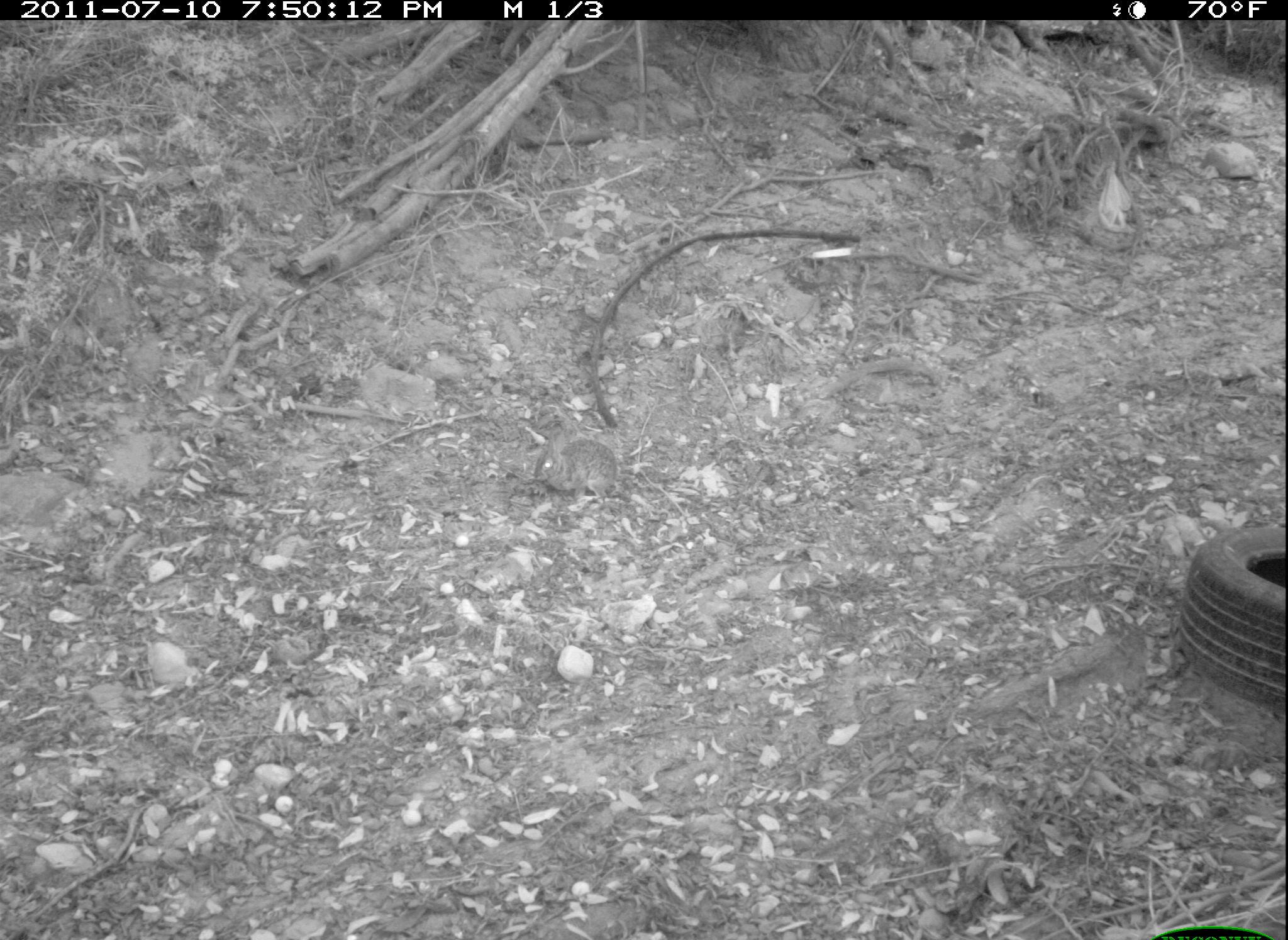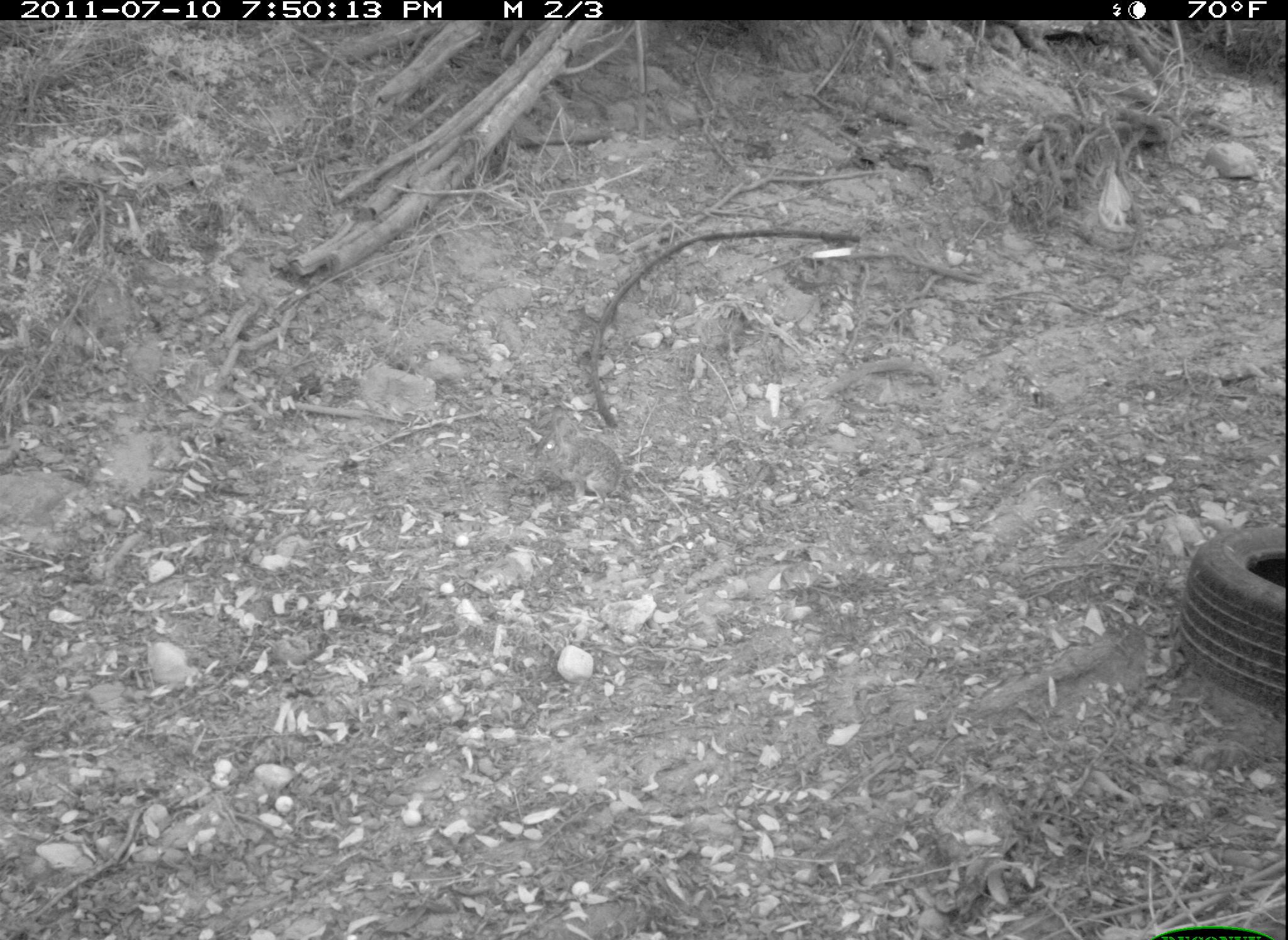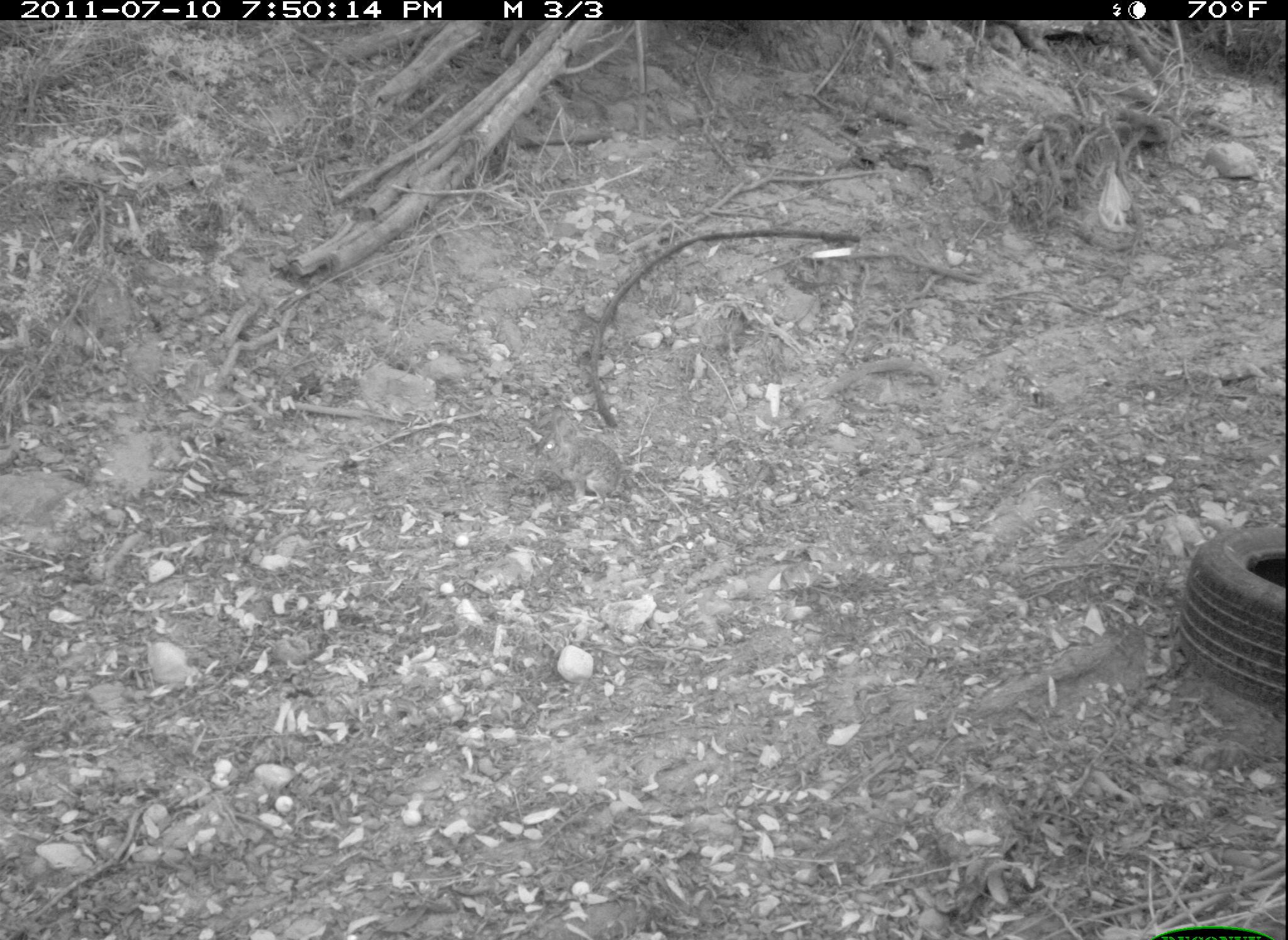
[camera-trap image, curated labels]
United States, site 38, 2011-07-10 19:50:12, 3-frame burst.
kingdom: Animalia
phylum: Chordata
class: Mammalia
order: Lagomorpha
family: Leporidae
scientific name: Leporidae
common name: rabbits and hares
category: rabbit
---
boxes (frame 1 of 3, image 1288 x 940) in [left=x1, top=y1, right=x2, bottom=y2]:
rabbit: [left=526, top=396, right=628, bottom=523]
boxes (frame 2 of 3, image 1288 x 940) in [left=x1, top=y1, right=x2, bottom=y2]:
rabbit: [left=523, top=395, right=646, bottom=517]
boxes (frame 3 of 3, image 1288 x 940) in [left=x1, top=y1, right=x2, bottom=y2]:
rabbit: [left=523, top=414, right=646, bottom=519]